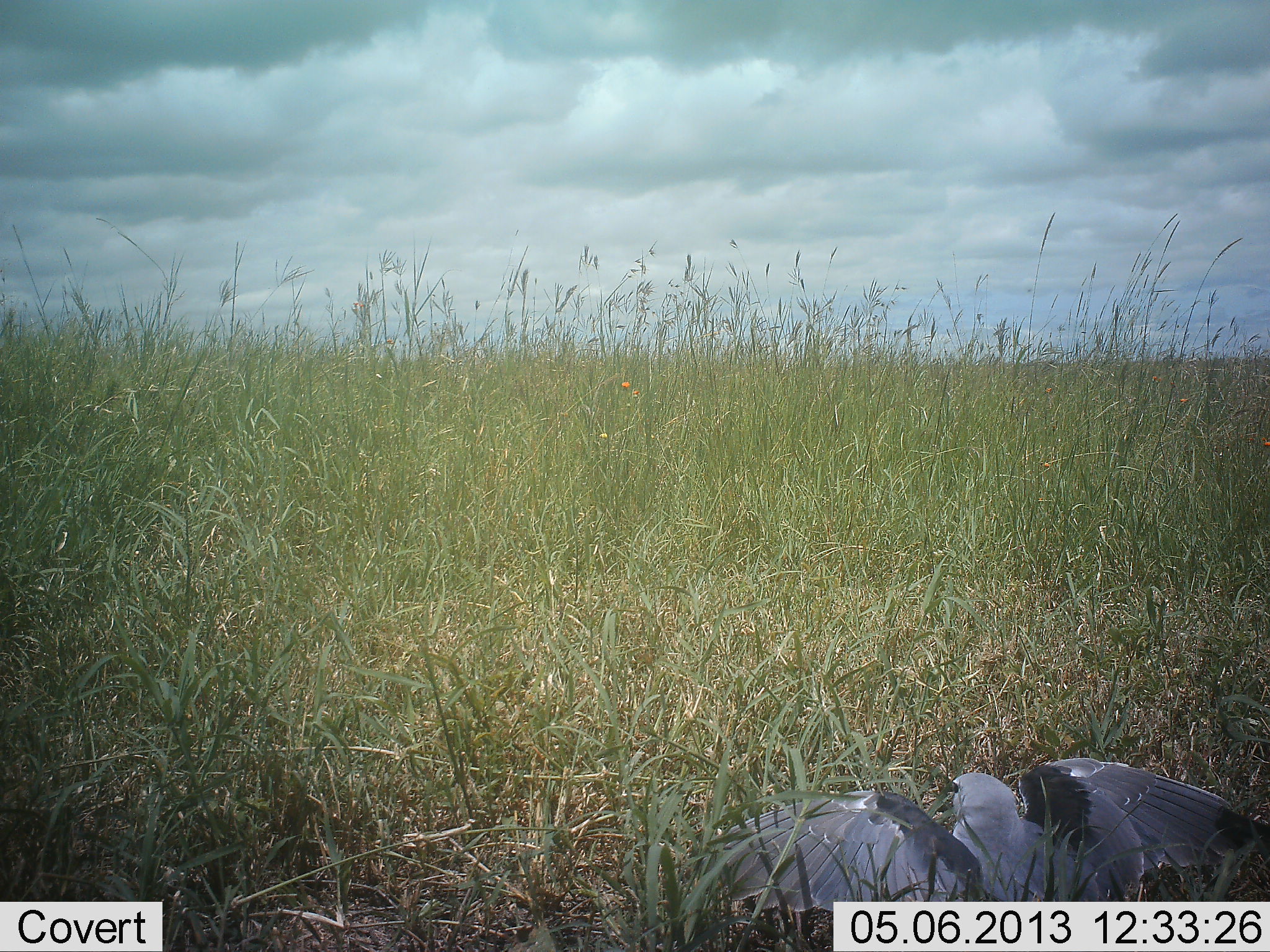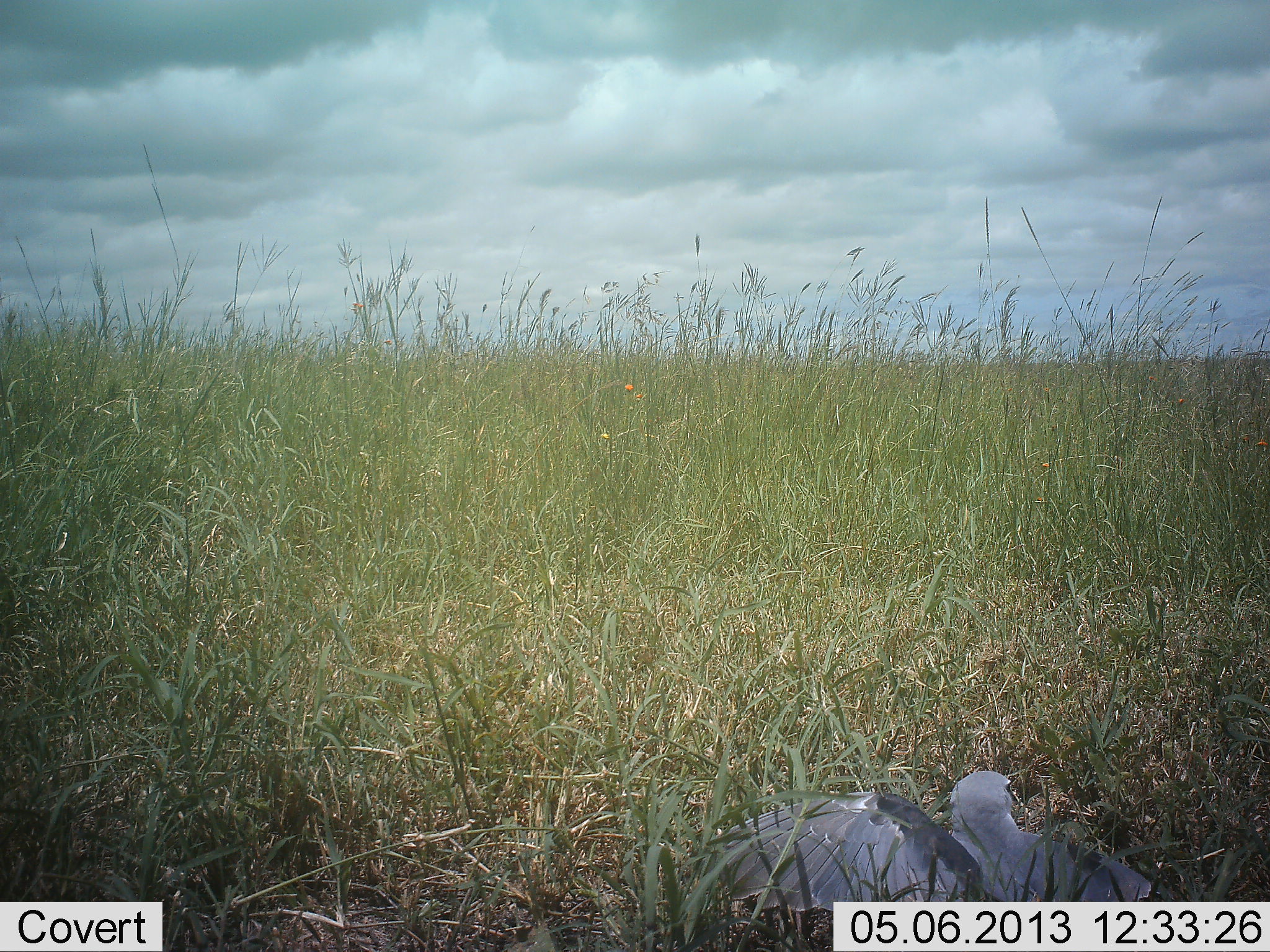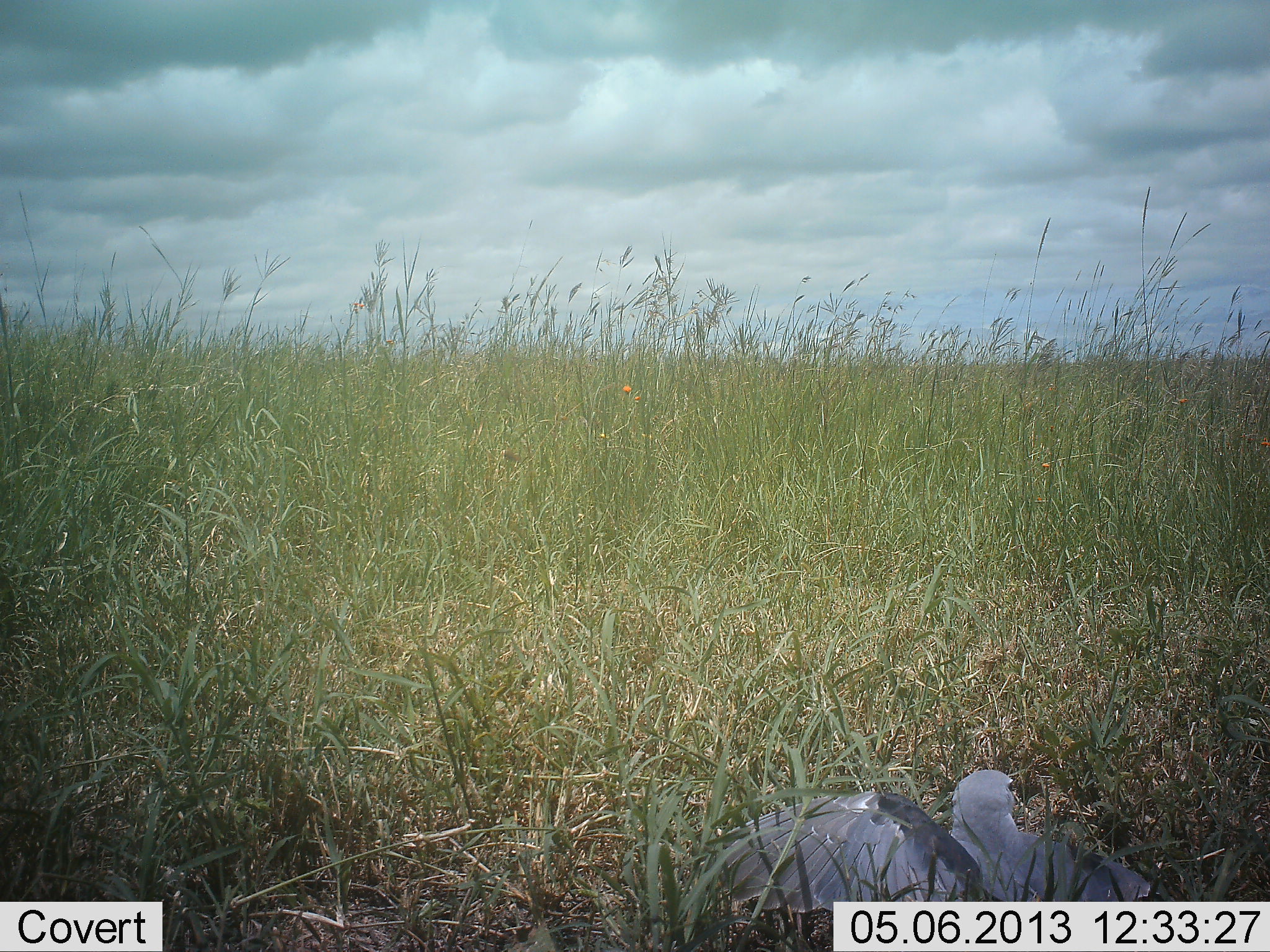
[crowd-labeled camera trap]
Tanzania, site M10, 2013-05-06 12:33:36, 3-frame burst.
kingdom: Animalia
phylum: Chordata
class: Aves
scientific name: Aves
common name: bird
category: otherbird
Otherbird (bird) (Aves), count 1. Behavior (volunteer vote fractions): standing 37%, resting 54%, moving 14%, interacting 0%. Young present (vote fraction): 0%. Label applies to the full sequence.